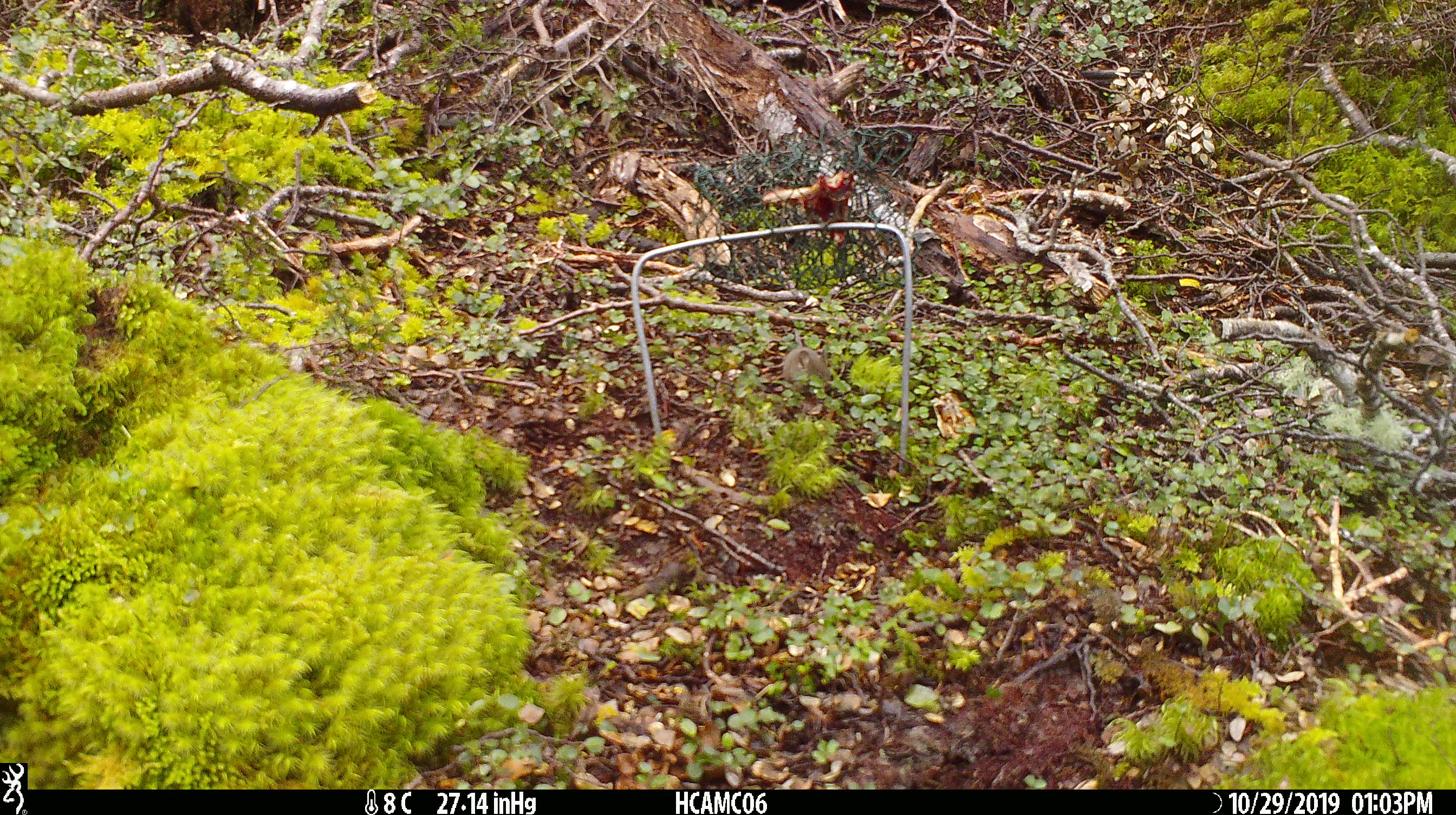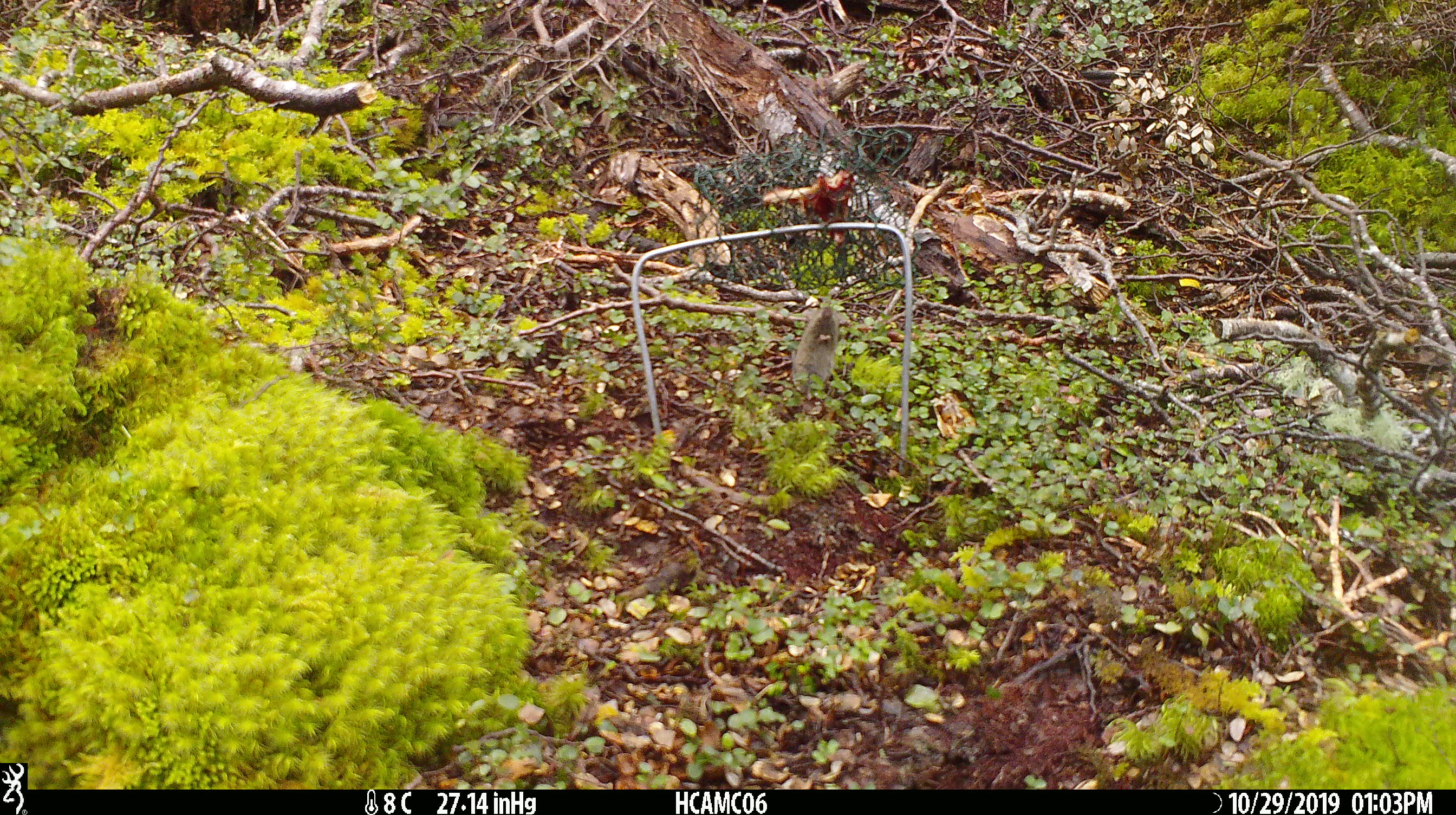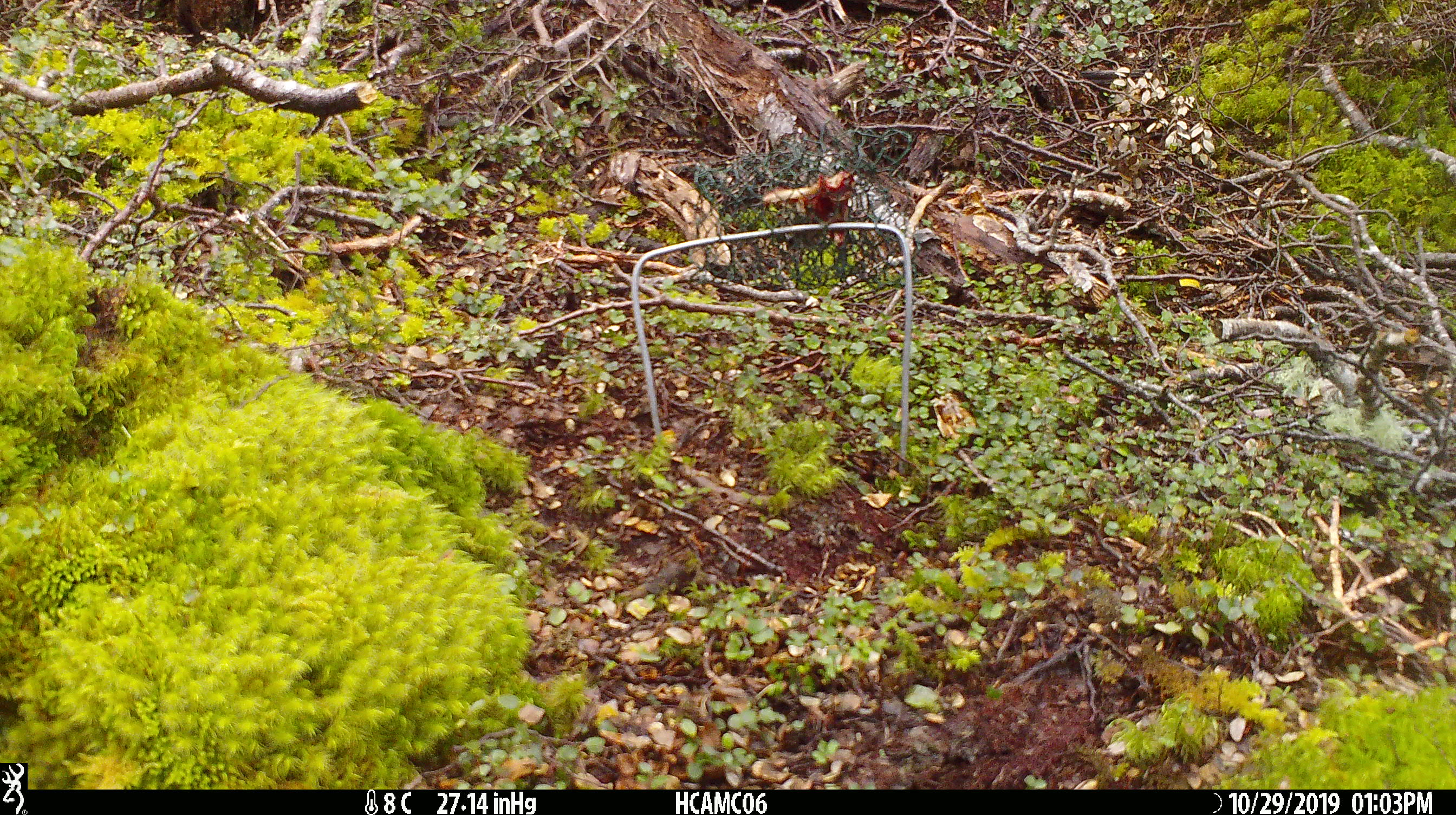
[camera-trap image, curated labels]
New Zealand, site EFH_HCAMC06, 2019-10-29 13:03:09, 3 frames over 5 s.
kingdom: Animalia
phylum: Chordata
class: Mammalia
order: Rodentia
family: Muridae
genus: Mus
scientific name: Mus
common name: mouse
Mouse (Mus).